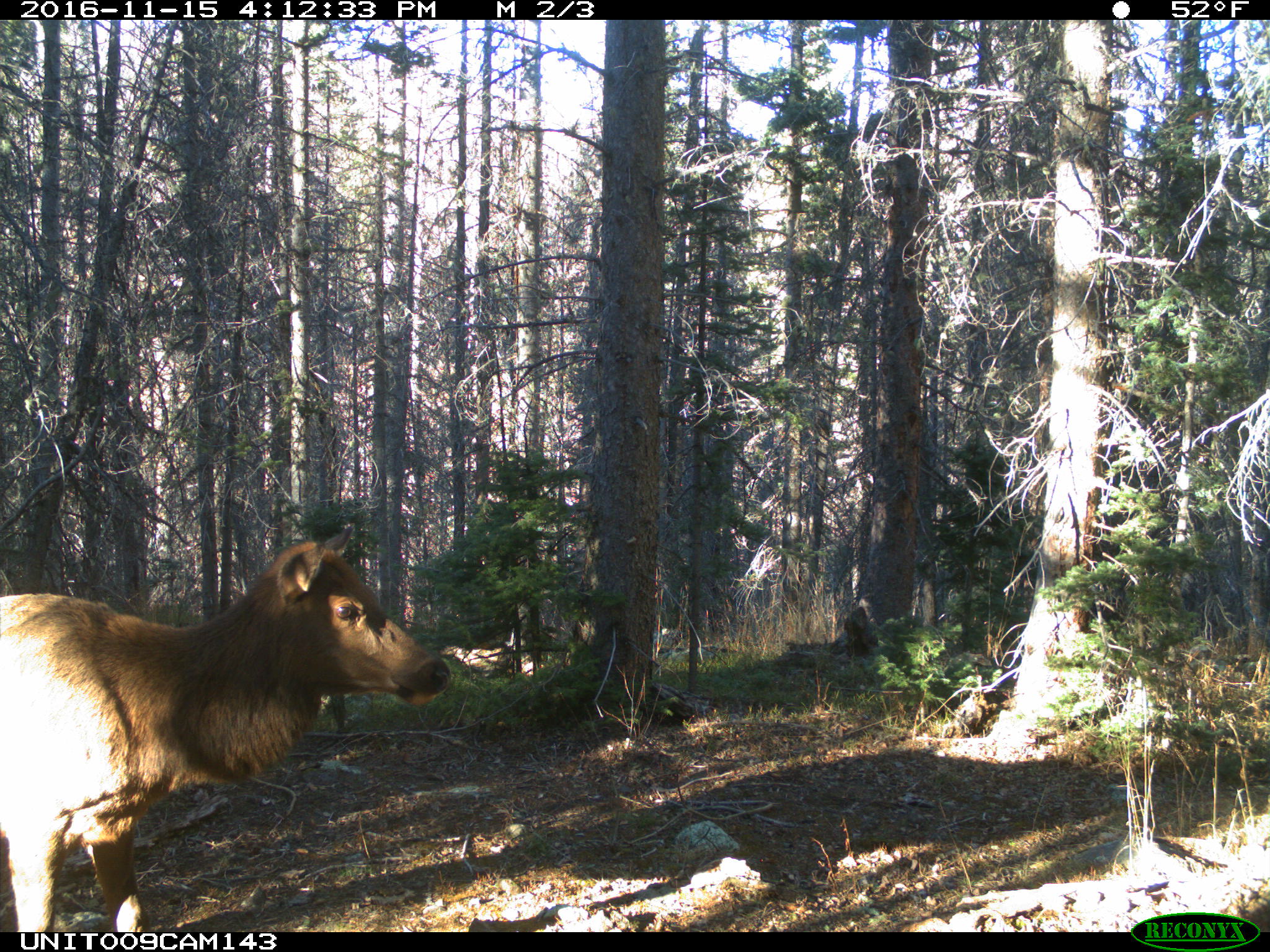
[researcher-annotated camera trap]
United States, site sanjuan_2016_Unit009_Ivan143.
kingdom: Animalia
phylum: Chordata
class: Mammalia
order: Artiodactyla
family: Cervidae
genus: Cervus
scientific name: Cervus elaphus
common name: red deer